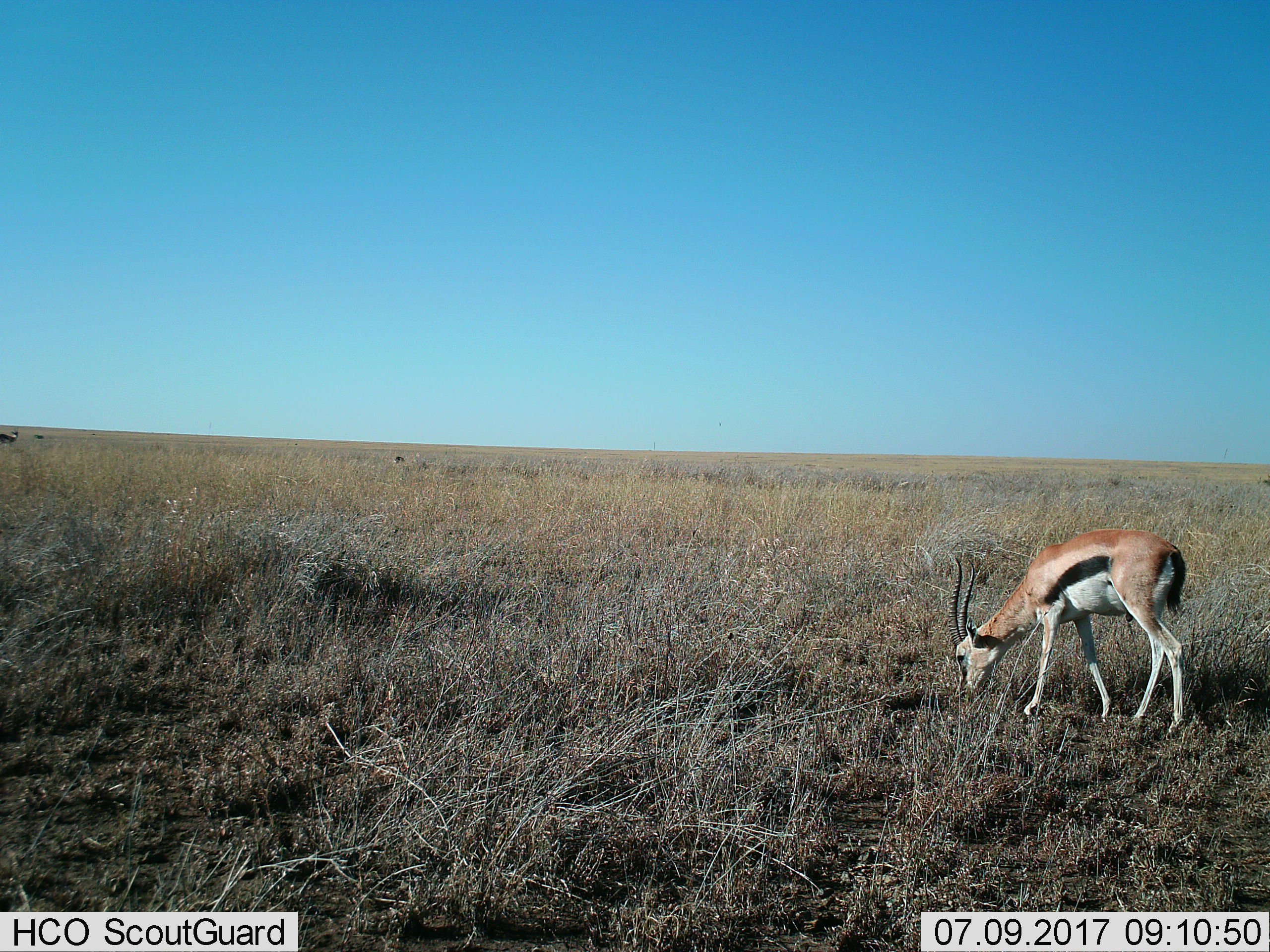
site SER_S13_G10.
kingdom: Animalia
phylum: Chordata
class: Mammalia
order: Artiodactyla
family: Bovidae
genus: Eudorcas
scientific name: Eudorcas thomsonii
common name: thomson's gazelle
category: gazellethomsons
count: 1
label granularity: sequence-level